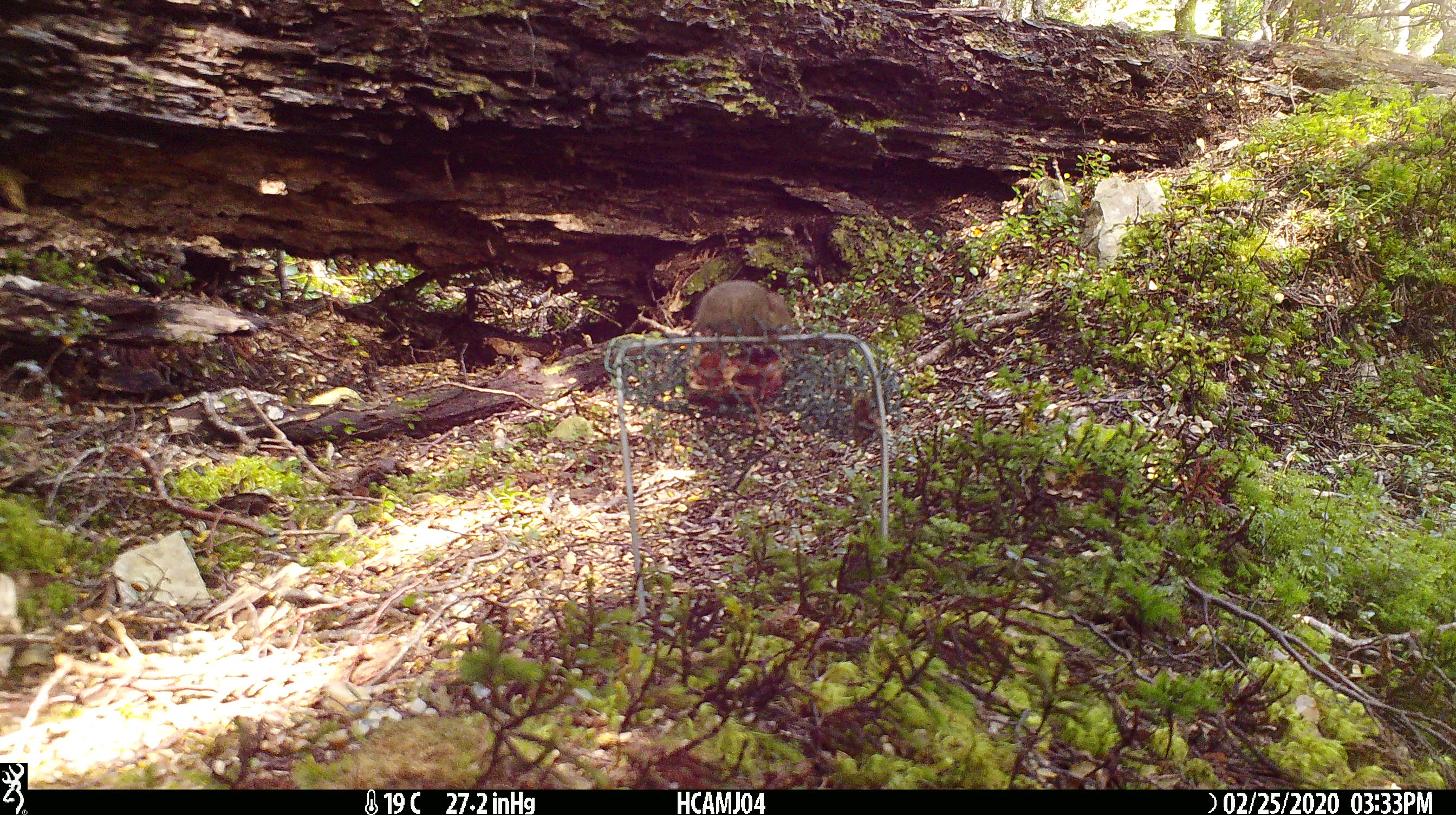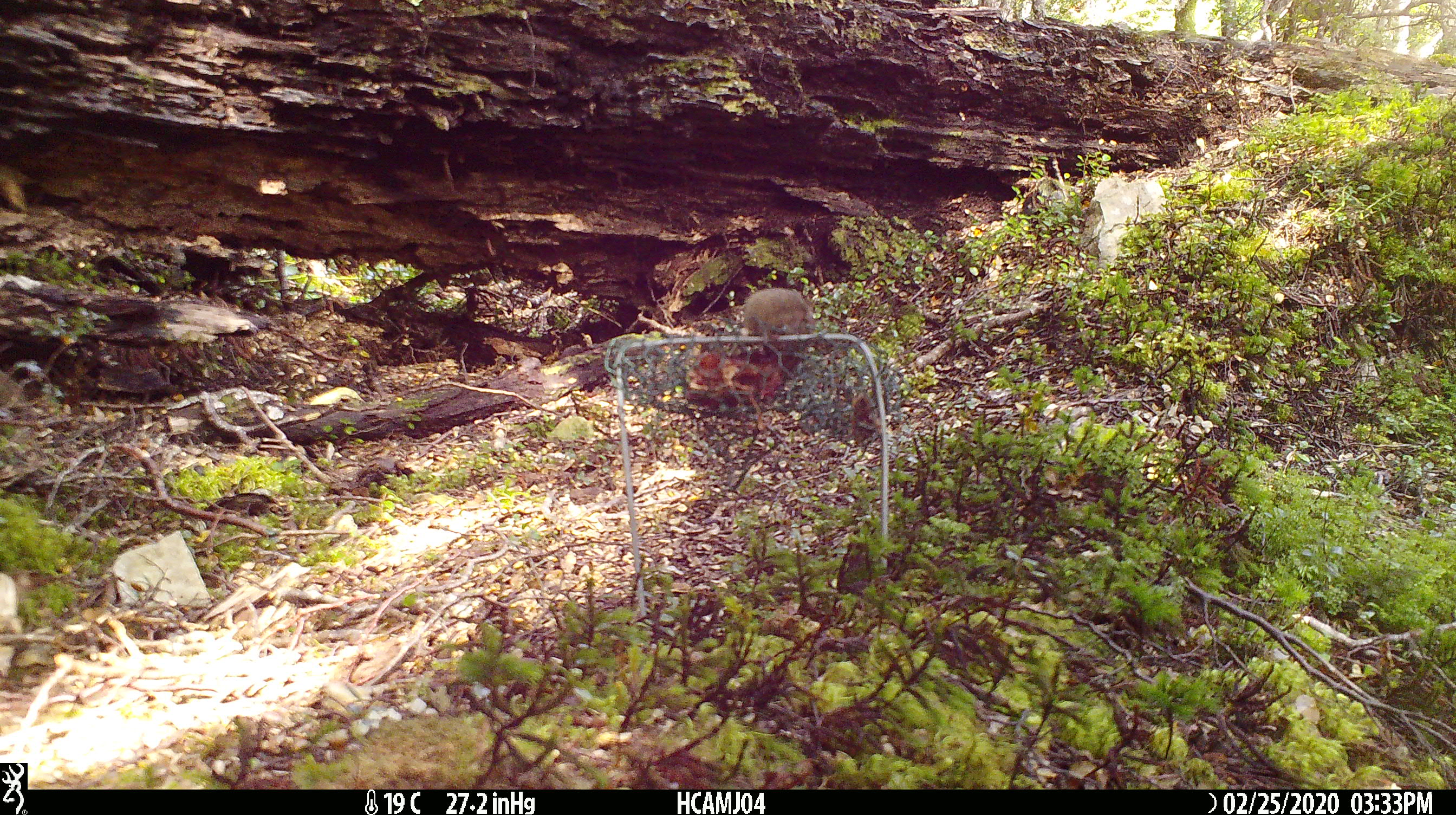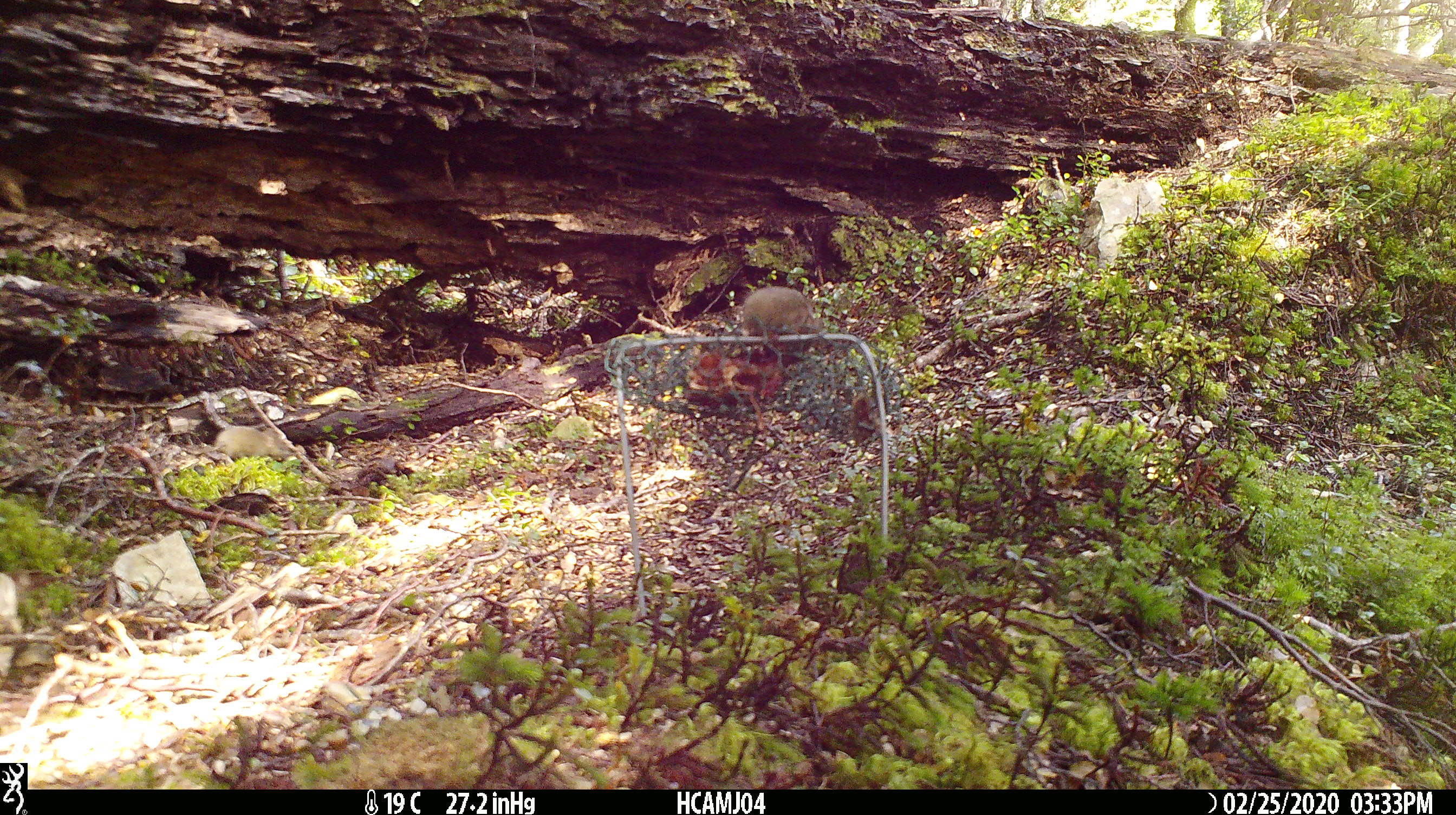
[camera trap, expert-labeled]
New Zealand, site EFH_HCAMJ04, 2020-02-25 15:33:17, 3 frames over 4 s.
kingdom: Animalia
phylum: Chordata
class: Mammalia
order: Rodentia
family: Muridae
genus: Mus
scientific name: Mus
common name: mouse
Mouse (Mus).